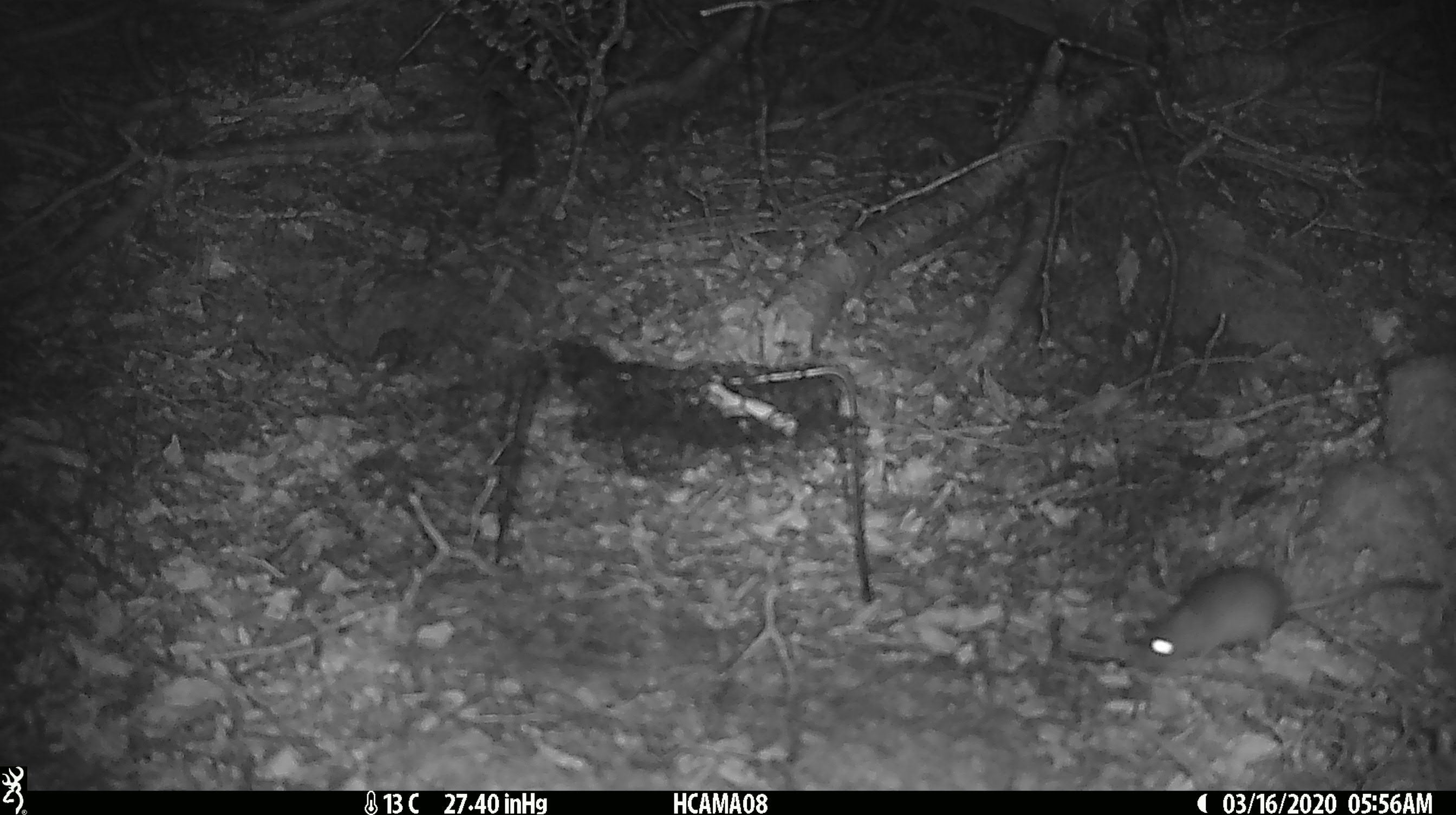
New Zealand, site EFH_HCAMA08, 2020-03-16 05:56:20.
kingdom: Animalia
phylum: Chordata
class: Mammalia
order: Rodentia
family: Muridae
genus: Mus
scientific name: Mus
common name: mouse